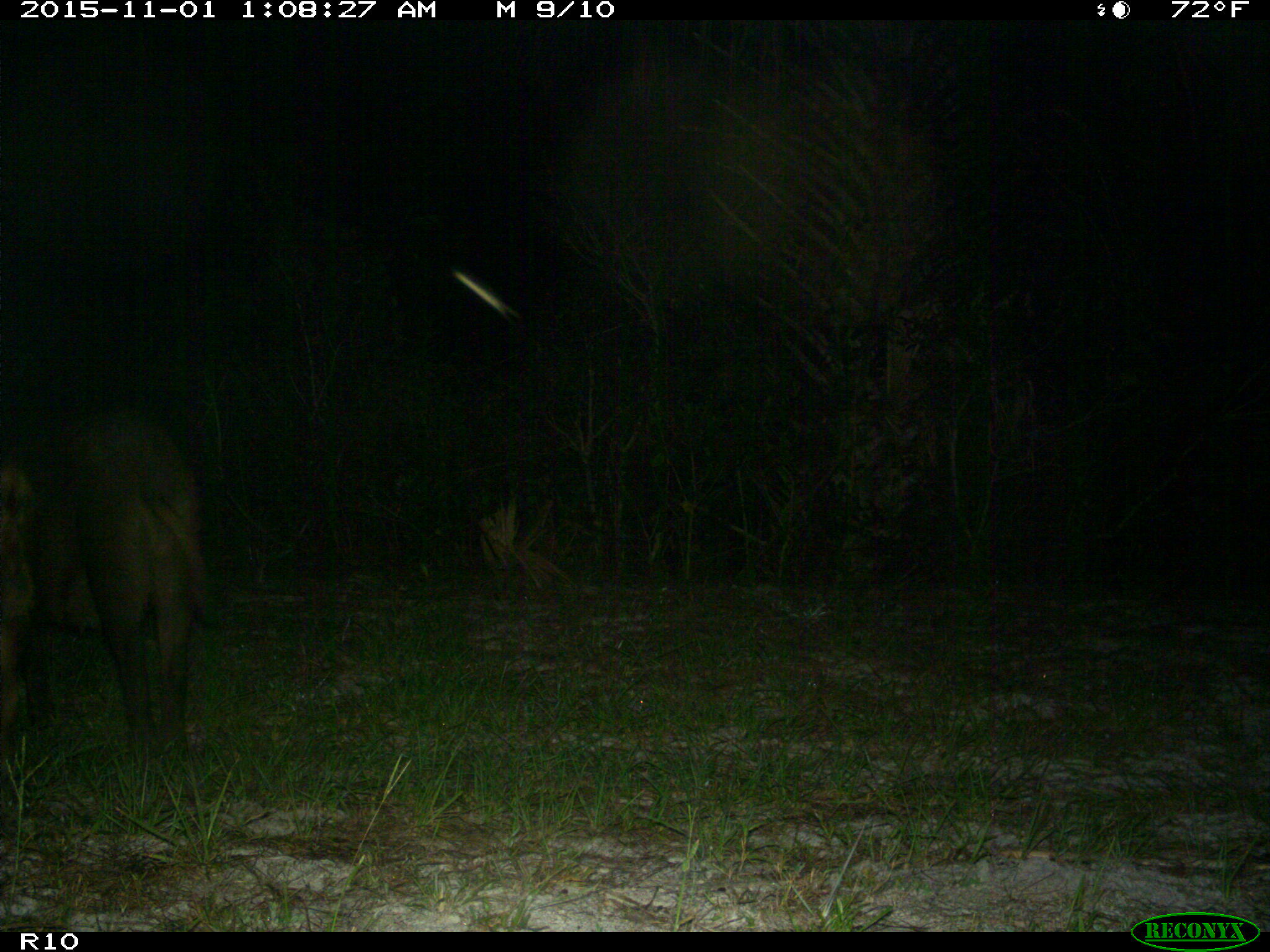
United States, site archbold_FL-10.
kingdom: Animalia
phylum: Chordata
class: Mammalia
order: Artiodactyla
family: Suidae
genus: Sus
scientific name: Sus scrofa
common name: wild boar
Sus scrofa (wild boar).